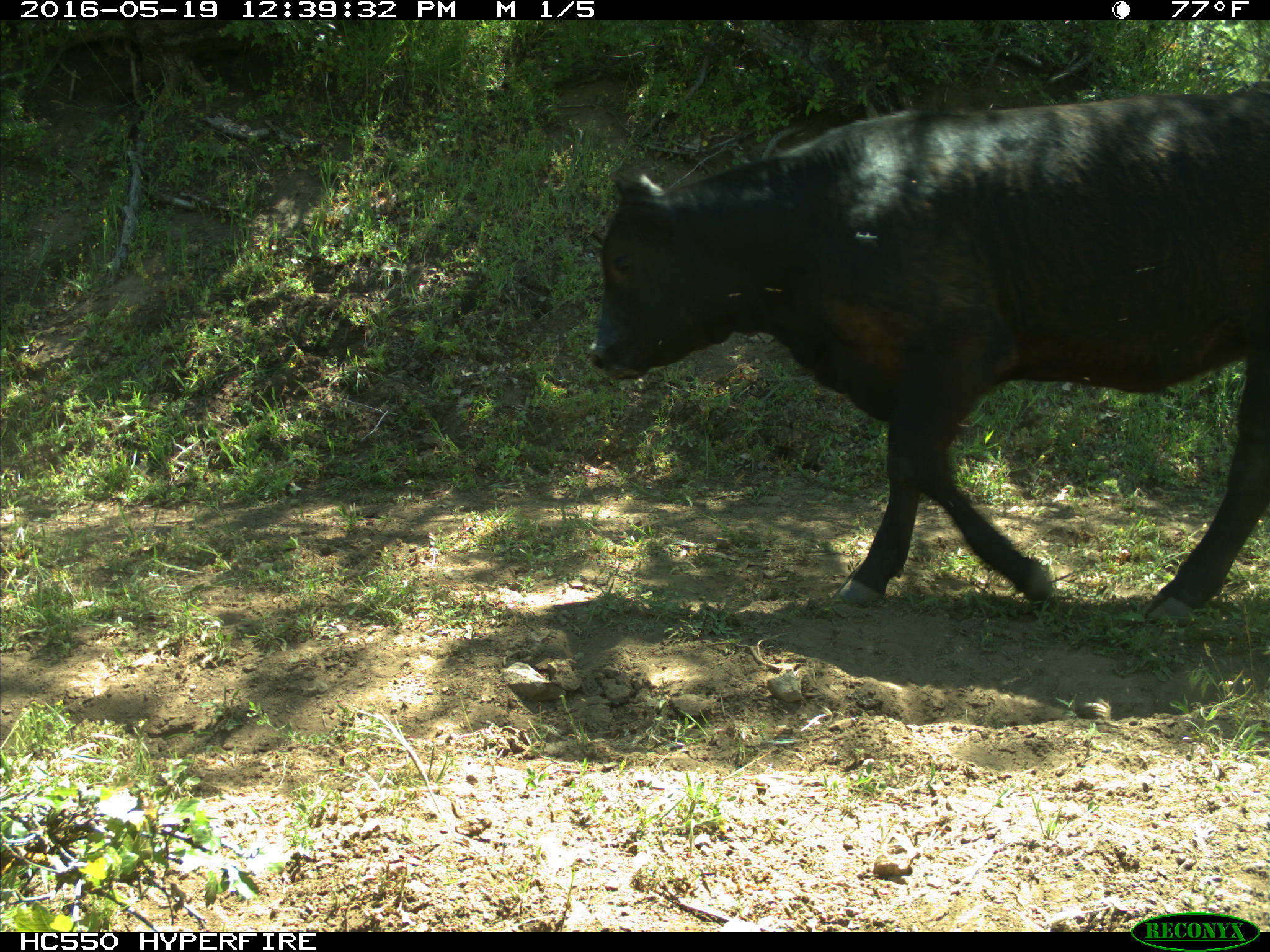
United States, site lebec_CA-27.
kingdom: Animalia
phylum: Chordata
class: Mammalia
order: Artiodactyla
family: Bovidae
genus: Bos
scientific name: Bos taurus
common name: domestic cow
Bos taurus (domestic cow).